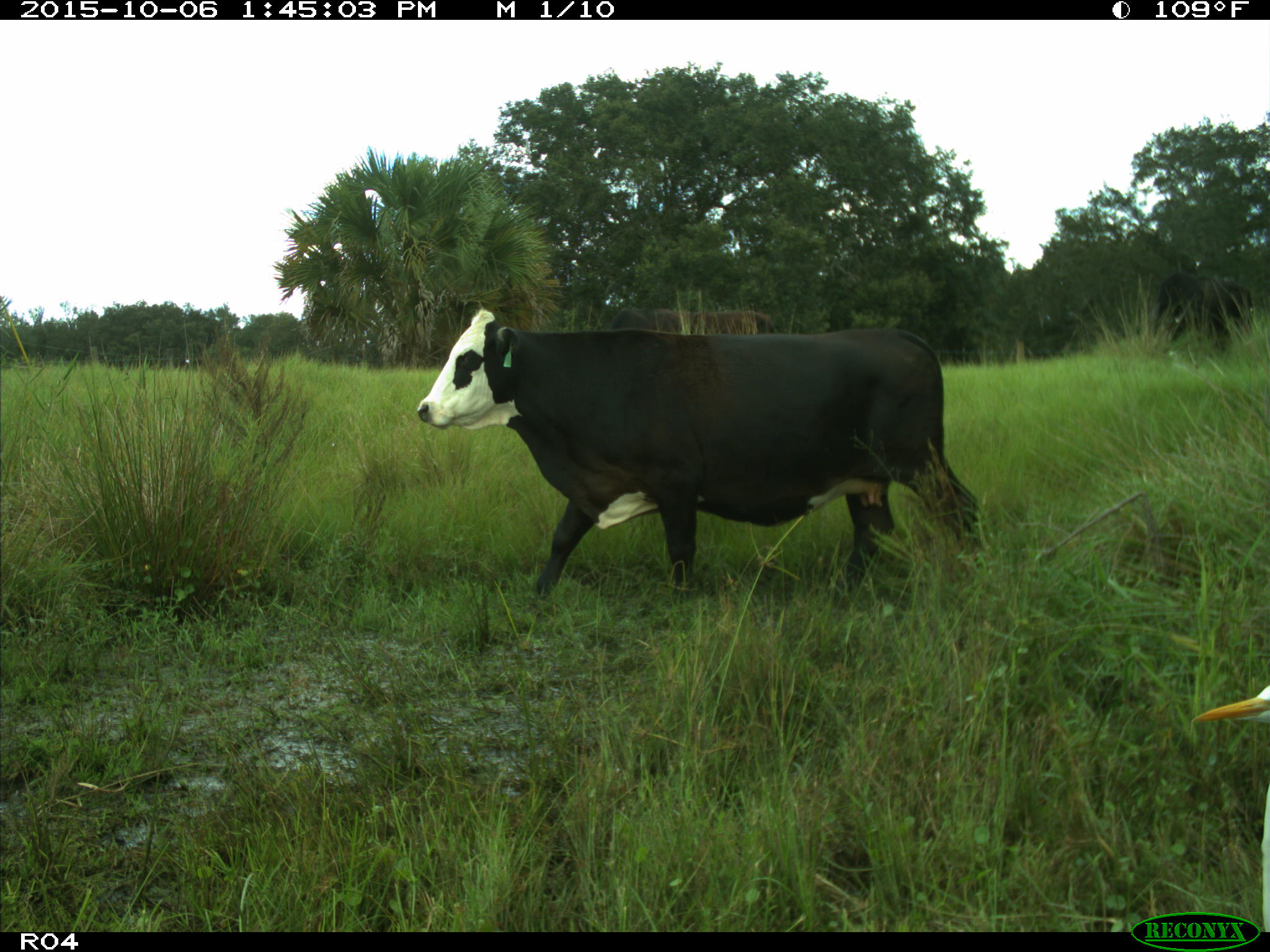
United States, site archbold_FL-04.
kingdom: Animalia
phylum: Chordata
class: Mammalia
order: Artiodactyla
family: Bovidae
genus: Bos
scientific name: Bos taurus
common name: domestic cow